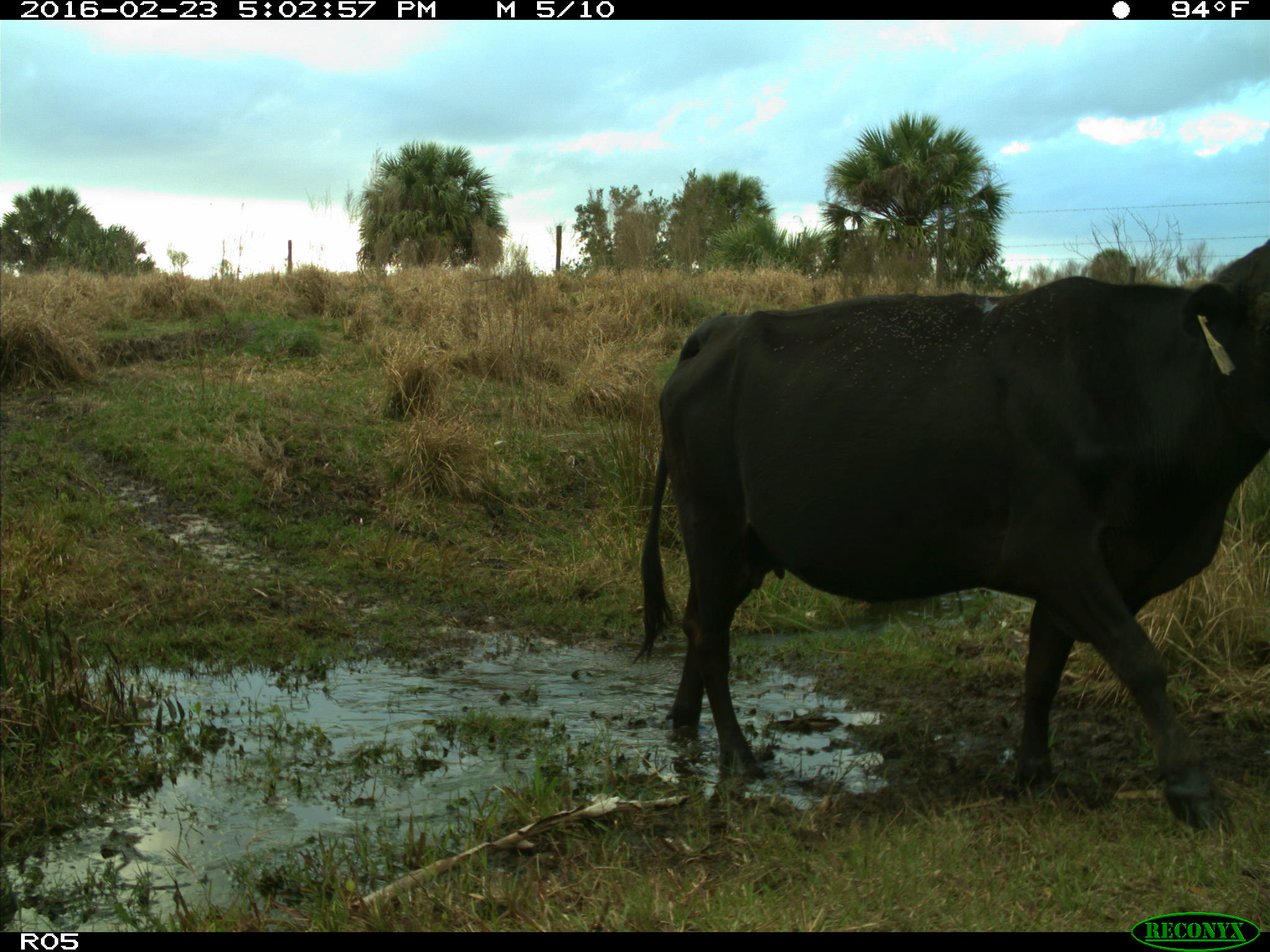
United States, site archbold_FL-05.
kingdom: Animalia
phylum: Chordata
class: Mammalia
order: Artiodactyla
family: Bovidae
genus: Bos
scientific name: Bos taurus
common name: domestic cow